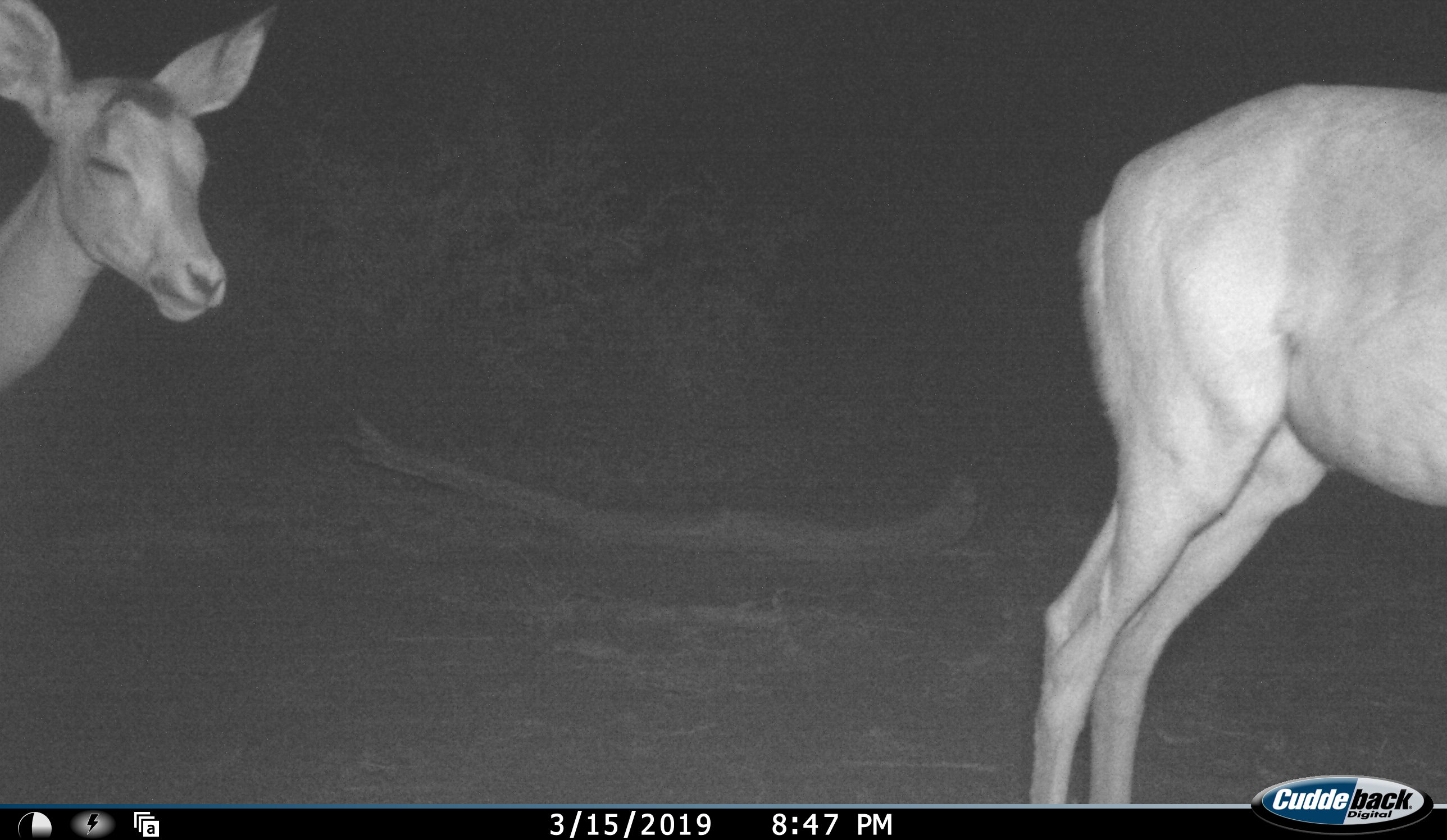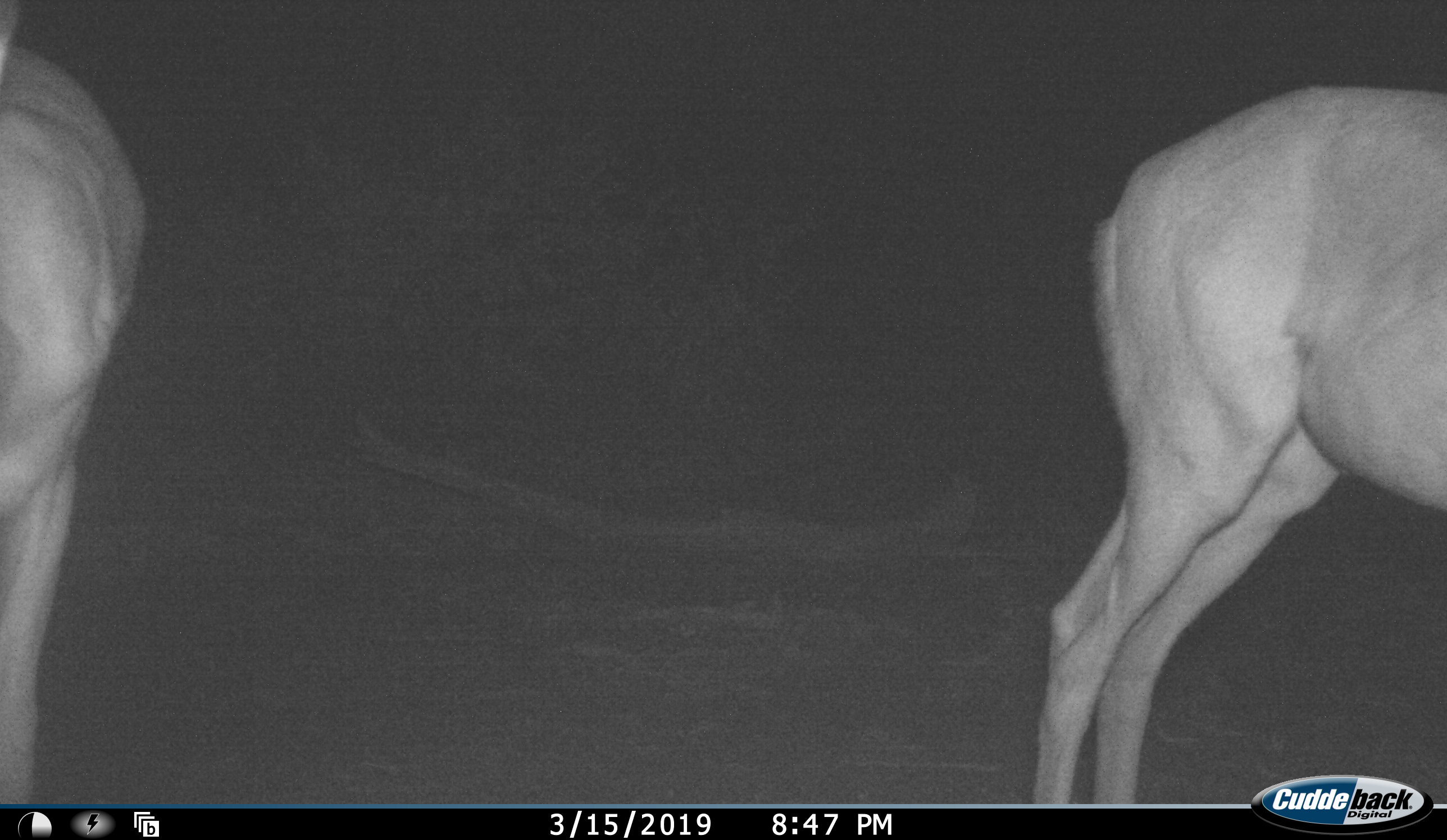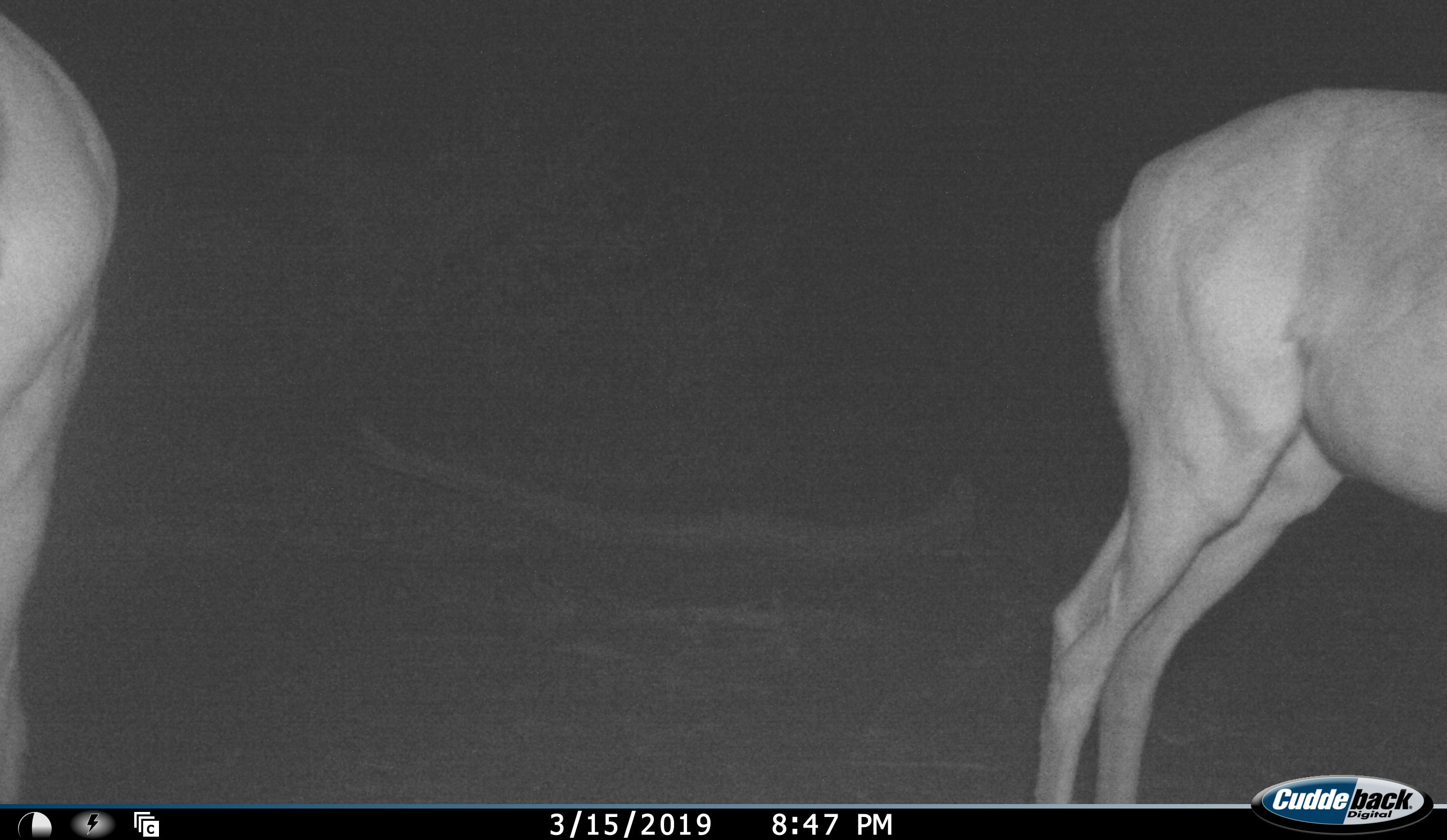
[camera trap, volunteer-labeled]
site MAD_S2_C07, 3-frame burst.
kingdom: Animalia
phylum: Chordata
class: Mammalia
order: Artiodactyla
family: Bovidae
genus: Aepyceros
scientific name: Aepyceros melampus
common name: impala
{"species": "impala (Aepyceros melampus)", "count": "2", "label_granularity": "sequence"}